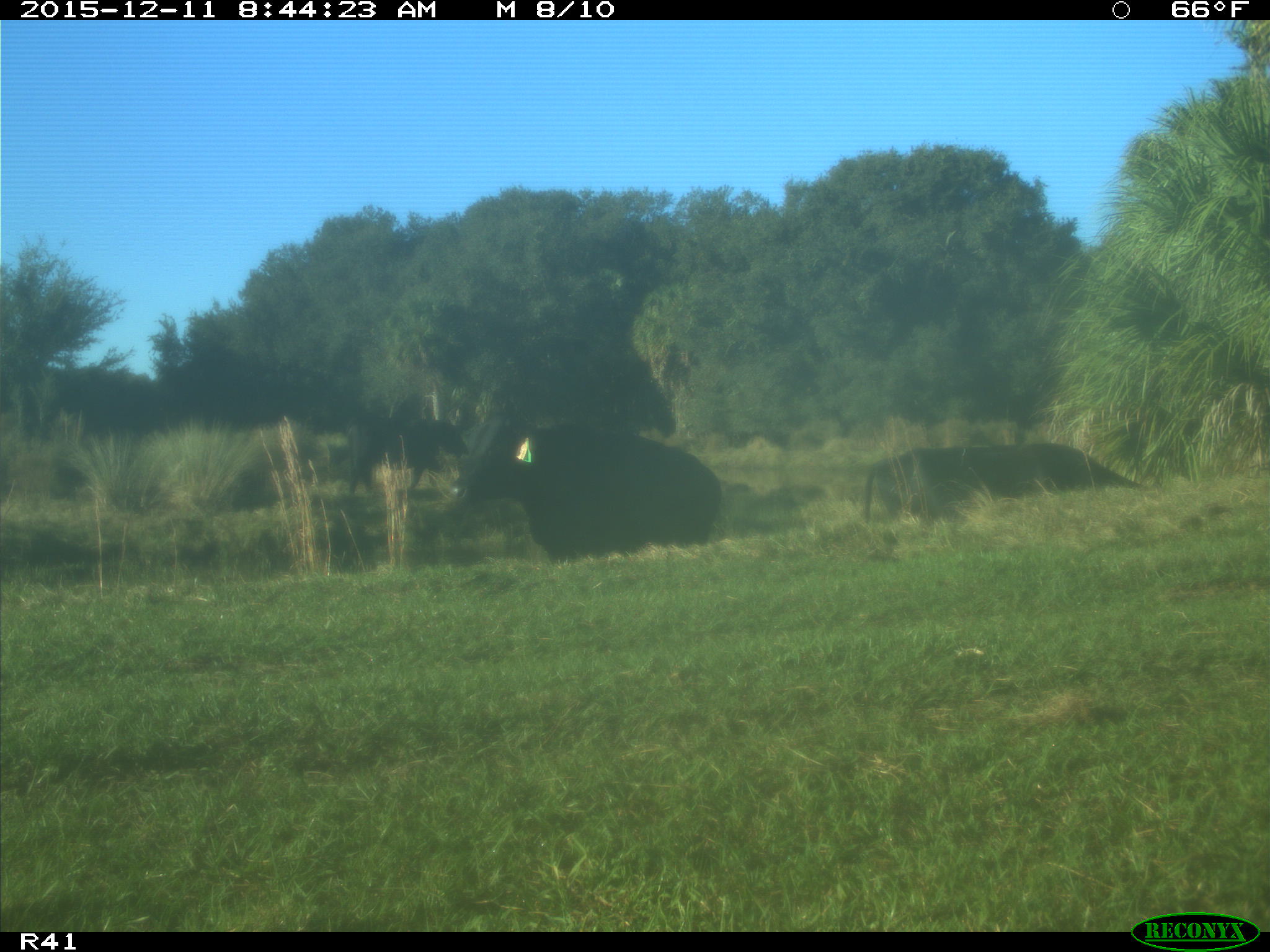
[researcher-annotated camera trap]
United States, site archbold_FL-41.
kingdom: Animalia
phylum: Chordata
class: Mammalia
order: Artiodactyla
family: Bovidae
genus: Bos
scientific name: Bos taurus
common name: domestic cow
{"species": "Bos taurus (domestic cow)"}